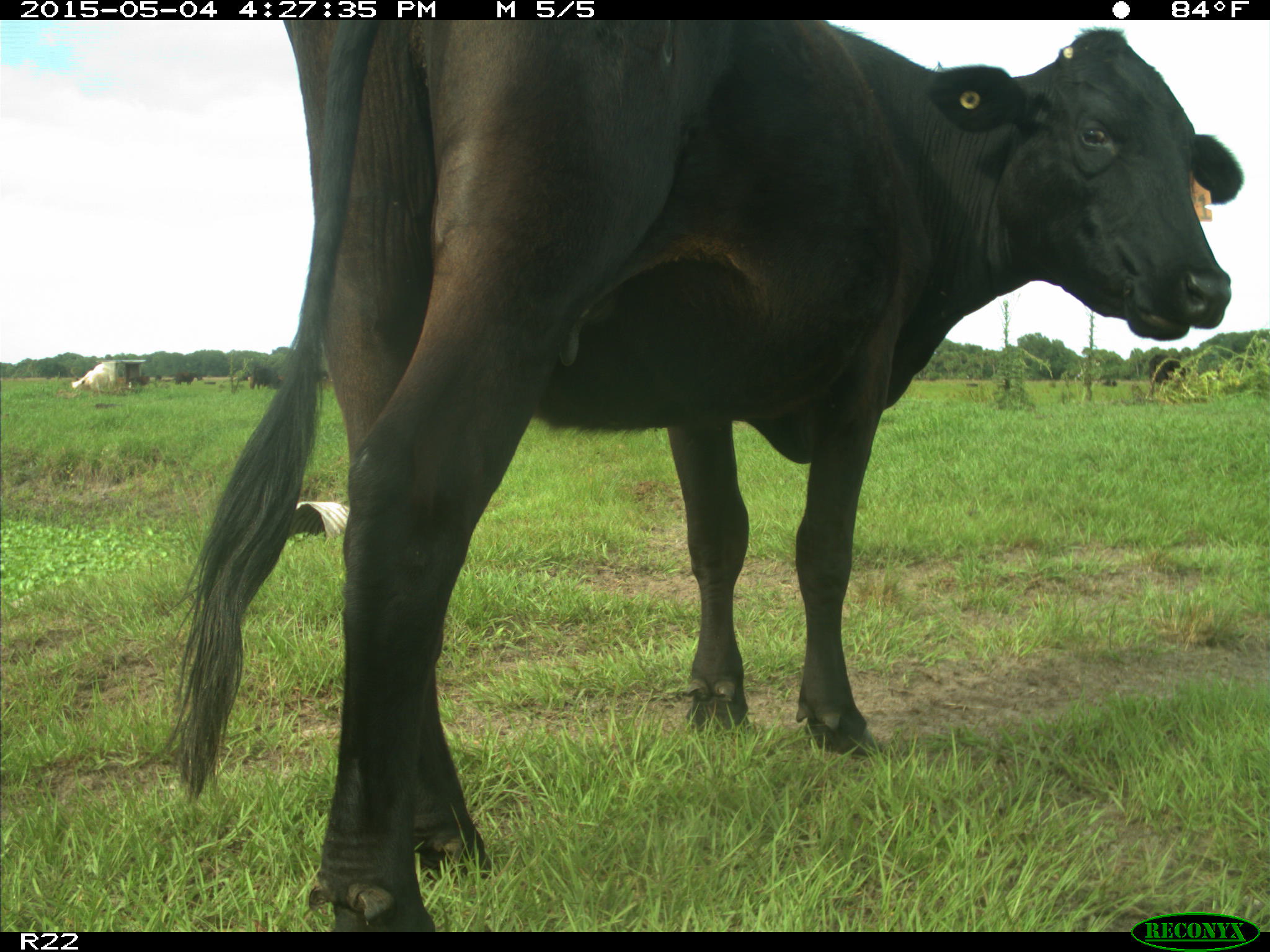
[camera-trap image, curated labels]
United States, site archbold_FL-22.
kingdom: Animalia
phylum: Chordata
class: Mammalia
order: Artiodactyla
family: Bovidae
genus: Bos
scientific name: Bos taurus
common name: domestic cow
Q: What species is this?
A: Bos taurus (domestic cow).